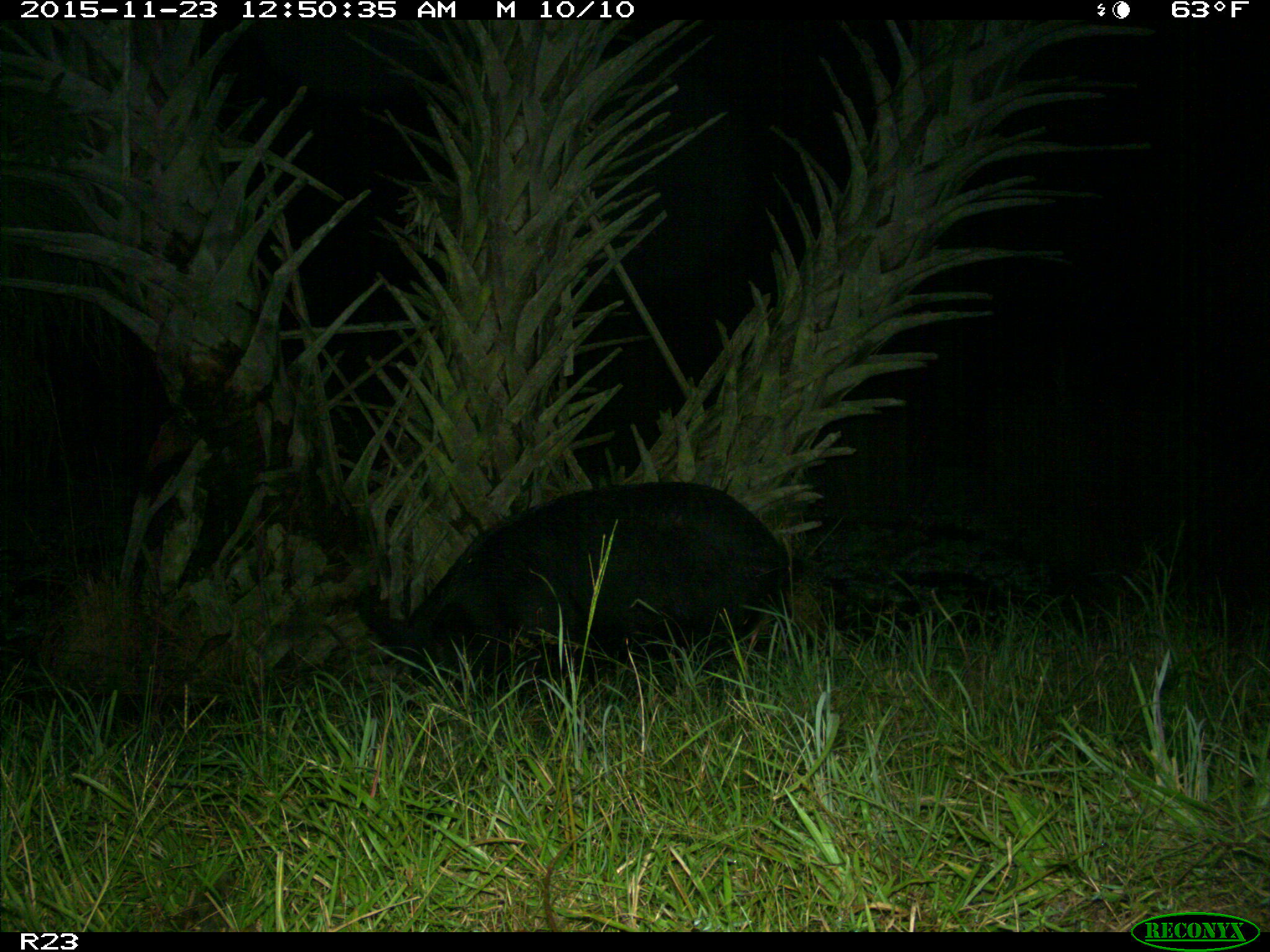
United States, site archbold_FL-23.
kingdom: Animalia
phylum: Chordata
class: Mammalia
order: Artiodactyla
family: Suidae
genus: Sus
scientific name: Sus scrofa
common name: wild boar